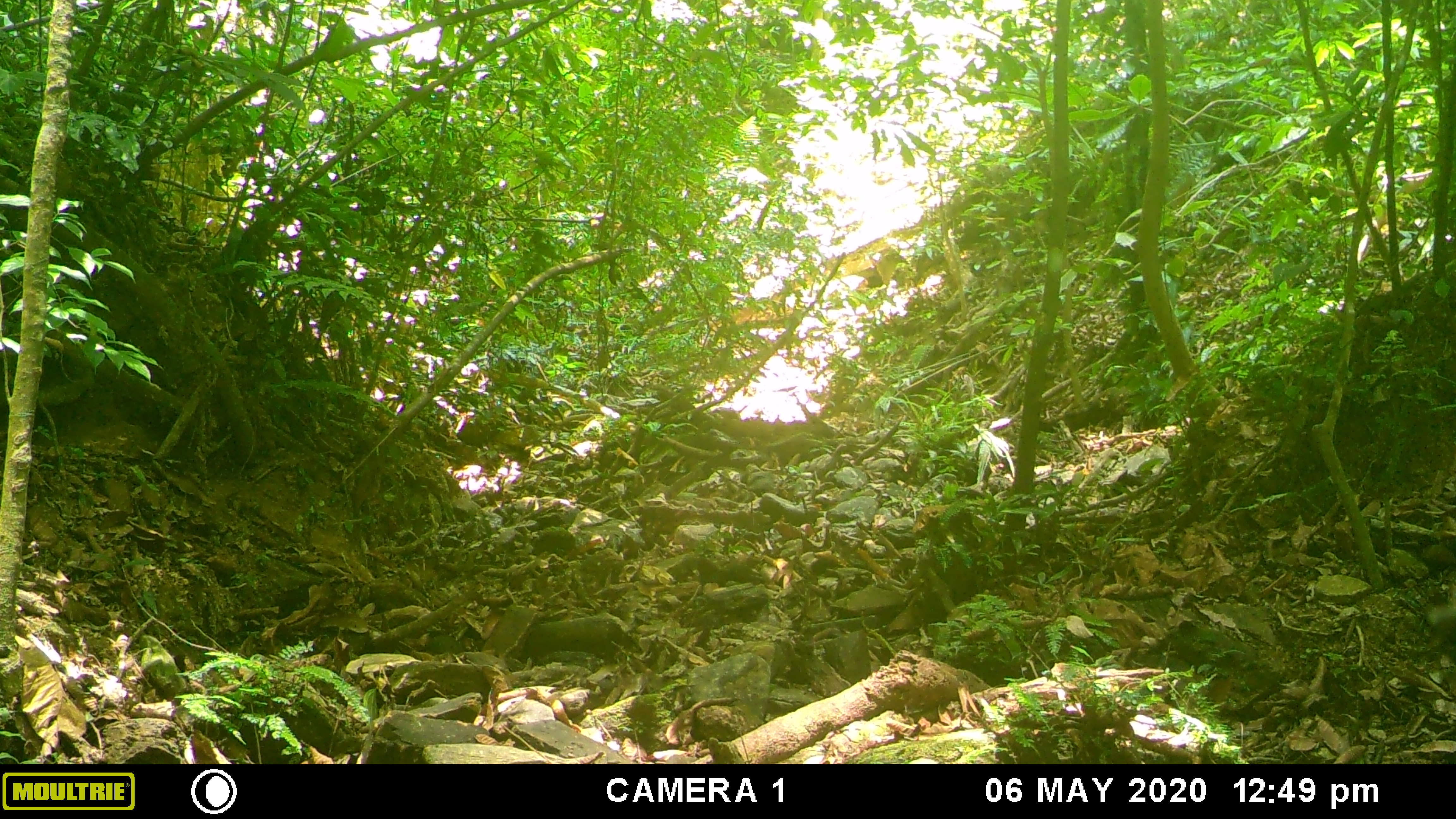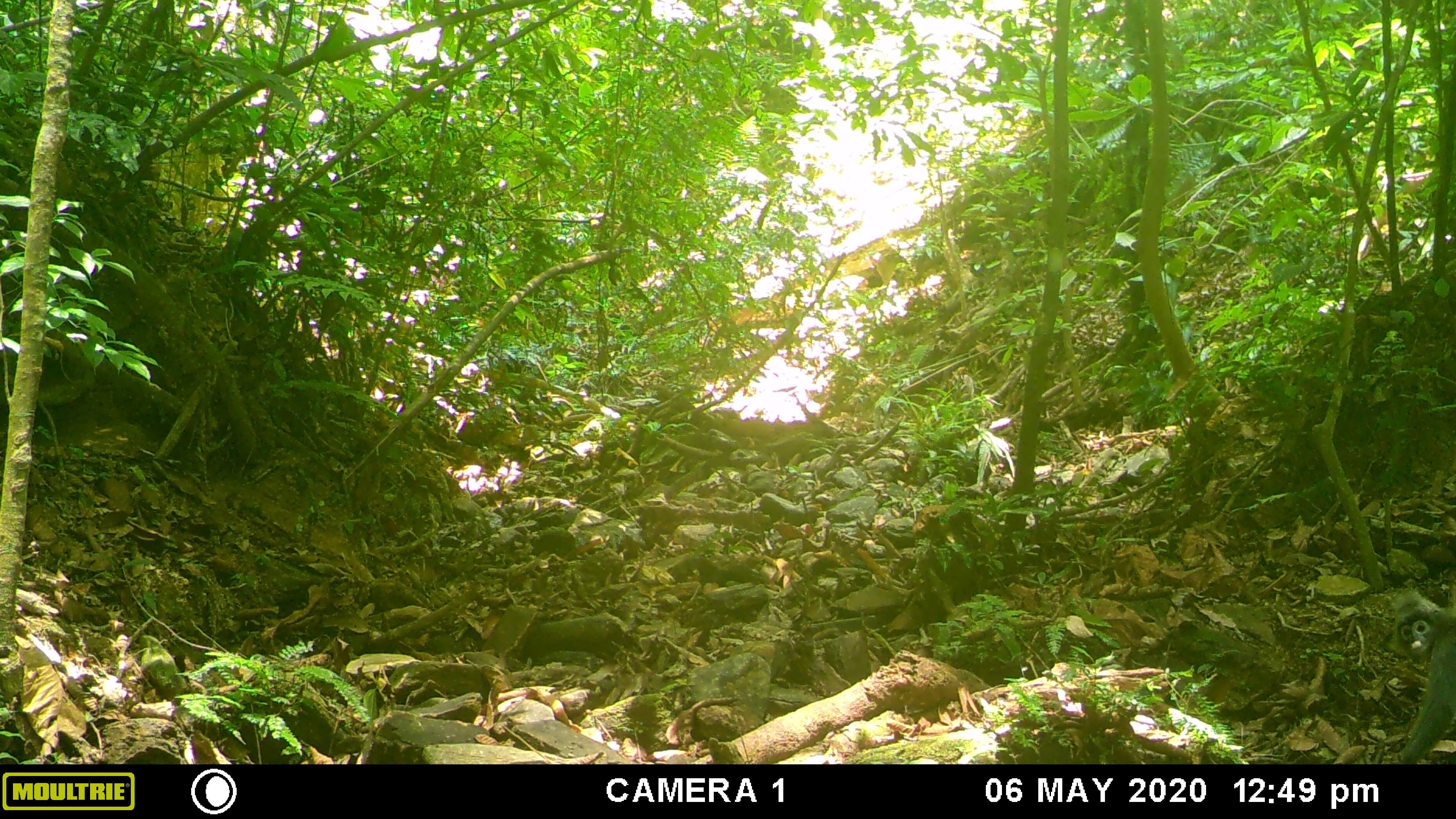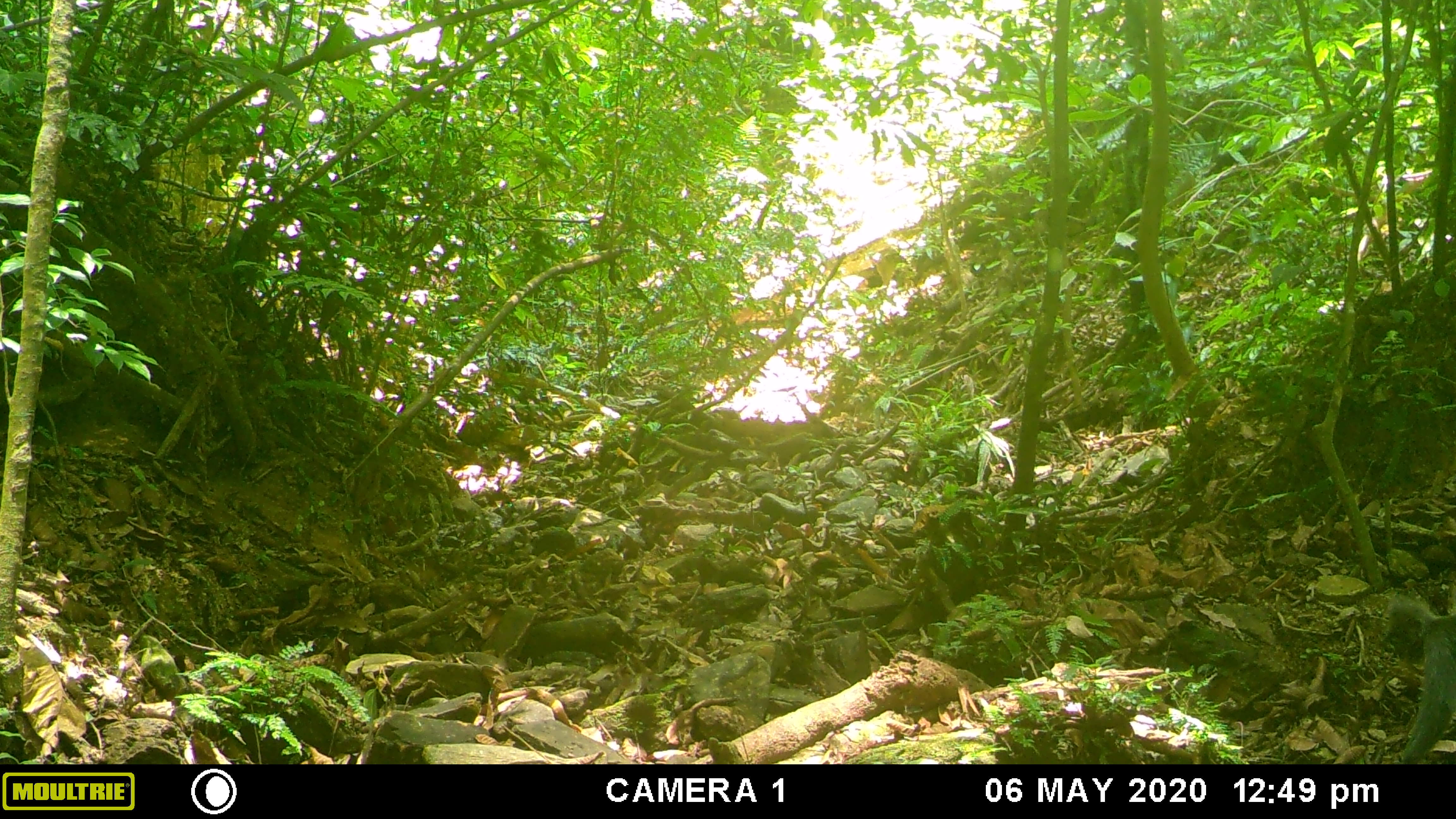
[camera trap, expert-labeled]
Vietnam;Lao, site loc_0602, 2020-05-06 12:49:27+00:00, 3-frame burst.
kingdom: Animalia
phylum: Chordata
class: Mammalia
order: Primates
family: Cercopithecidae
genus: Trachypithecus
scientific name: Trachypithecus phayrei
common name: phayre's langur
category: phayres langur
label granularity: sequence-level